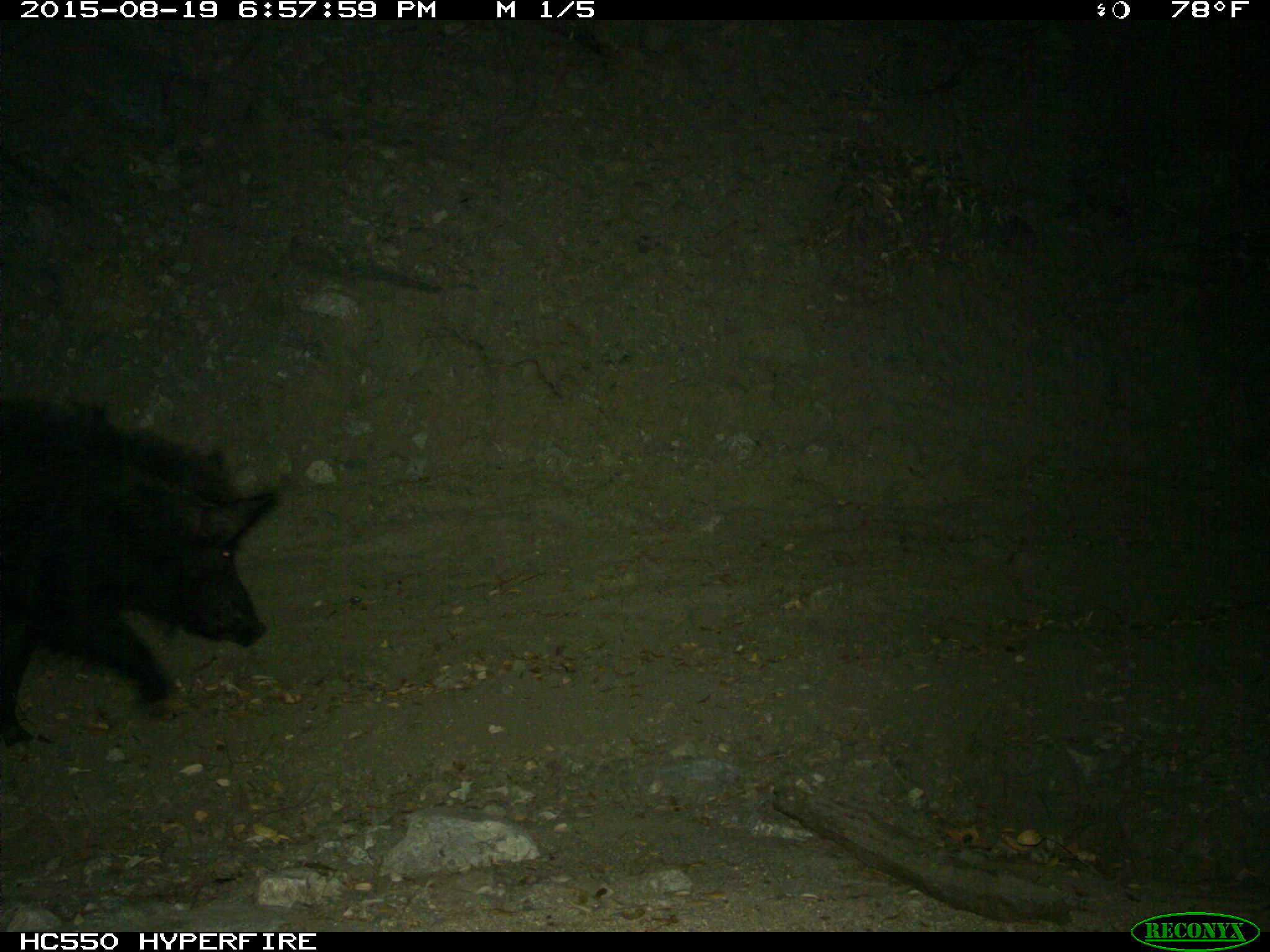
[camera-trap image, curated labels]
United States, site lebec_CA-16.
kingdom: Animalia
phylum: Chordata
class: Mammalia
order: Artiodactyla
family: Suidae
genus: Sus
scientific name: Sus scrofa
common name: wild boar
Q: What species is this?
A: Sus scrofa (wild boar).